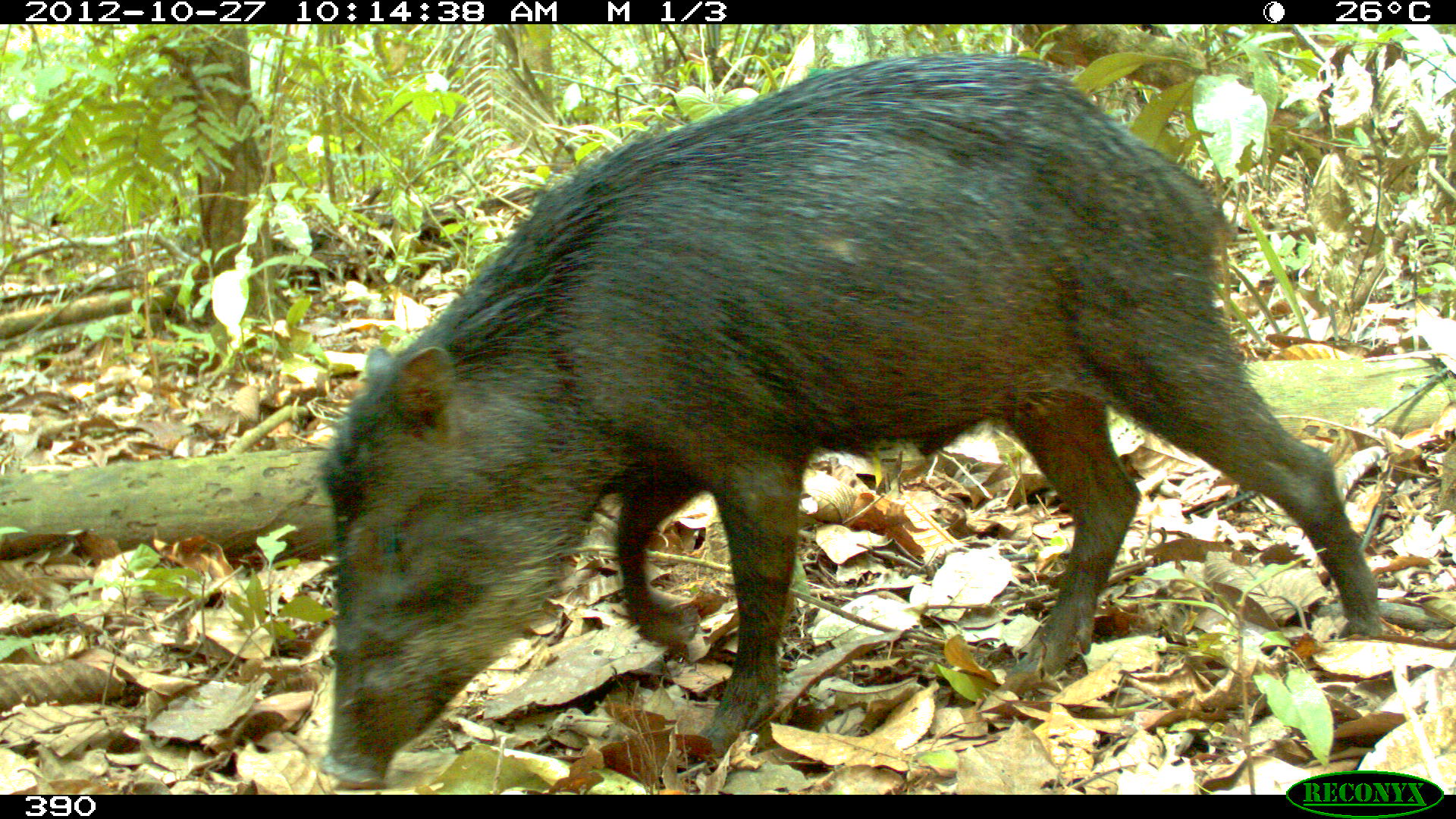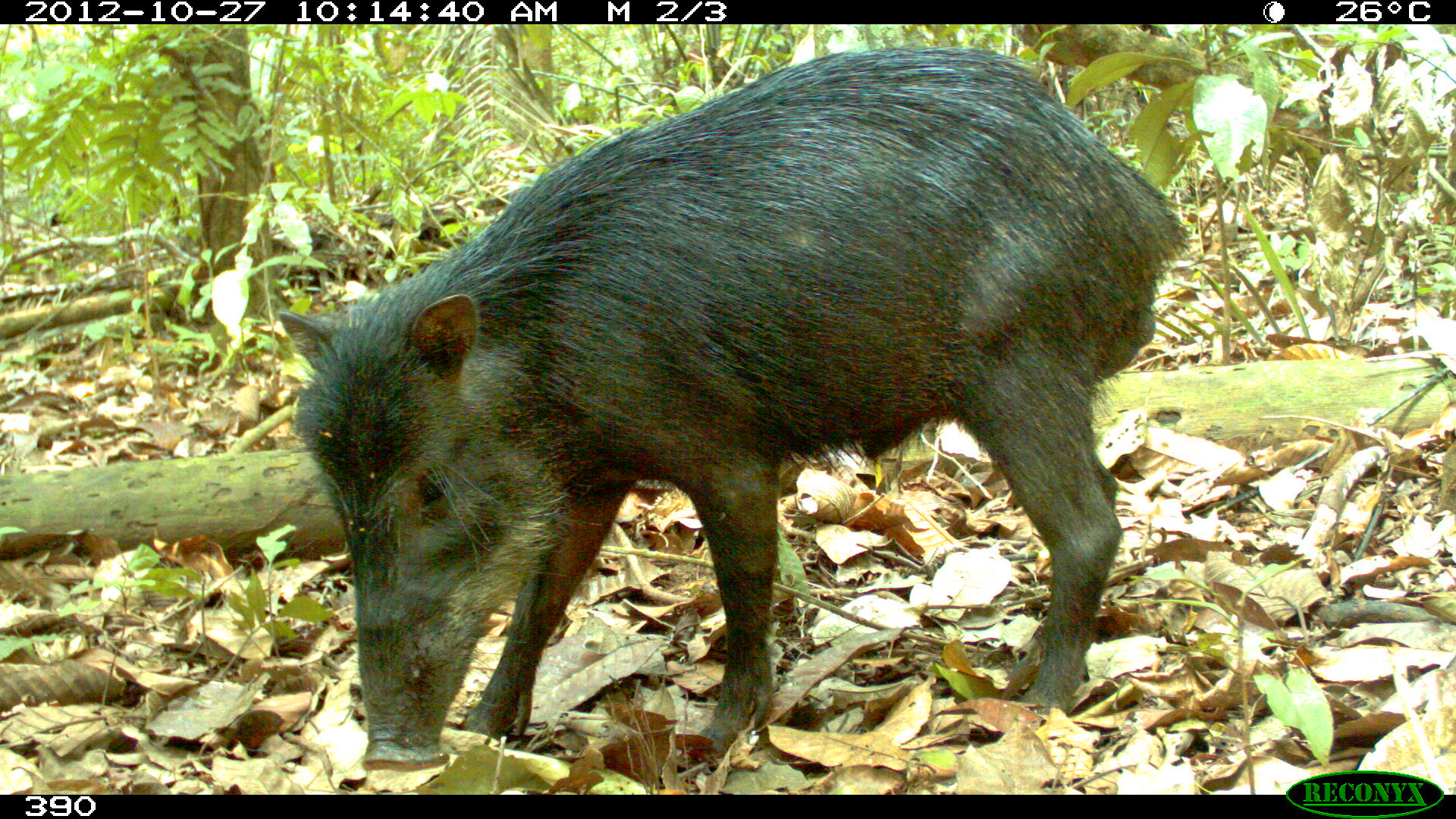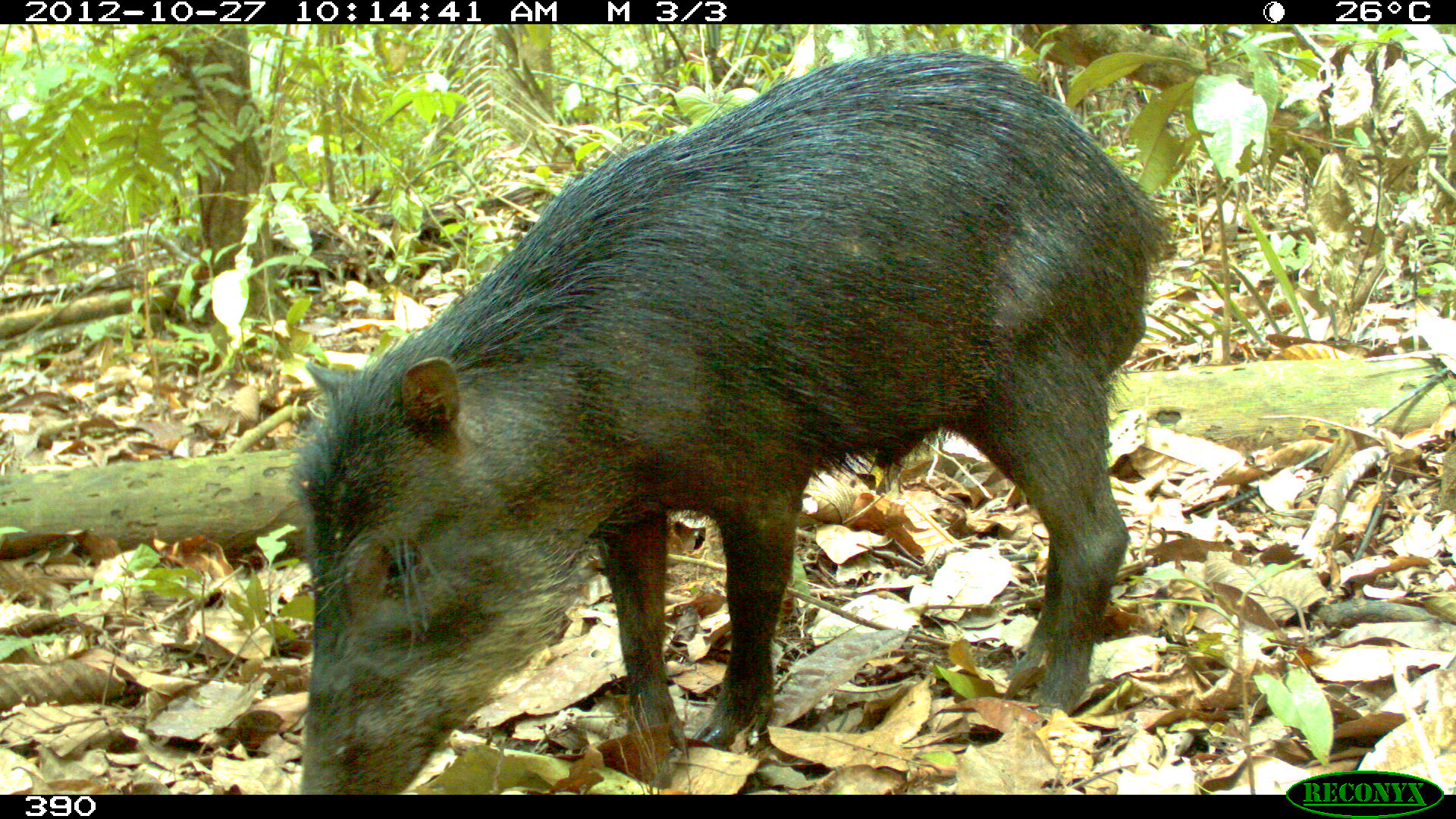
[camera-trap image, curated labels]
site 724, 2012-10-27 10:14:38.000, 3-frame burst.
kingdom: Animalia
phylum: Chordata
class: Mammalia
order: Artiodactyla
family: Tayassuidae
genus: Tayassu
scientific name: Tayassu pecari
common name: white-lipped peccary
Tayassu pecari (white-lipped peccary).